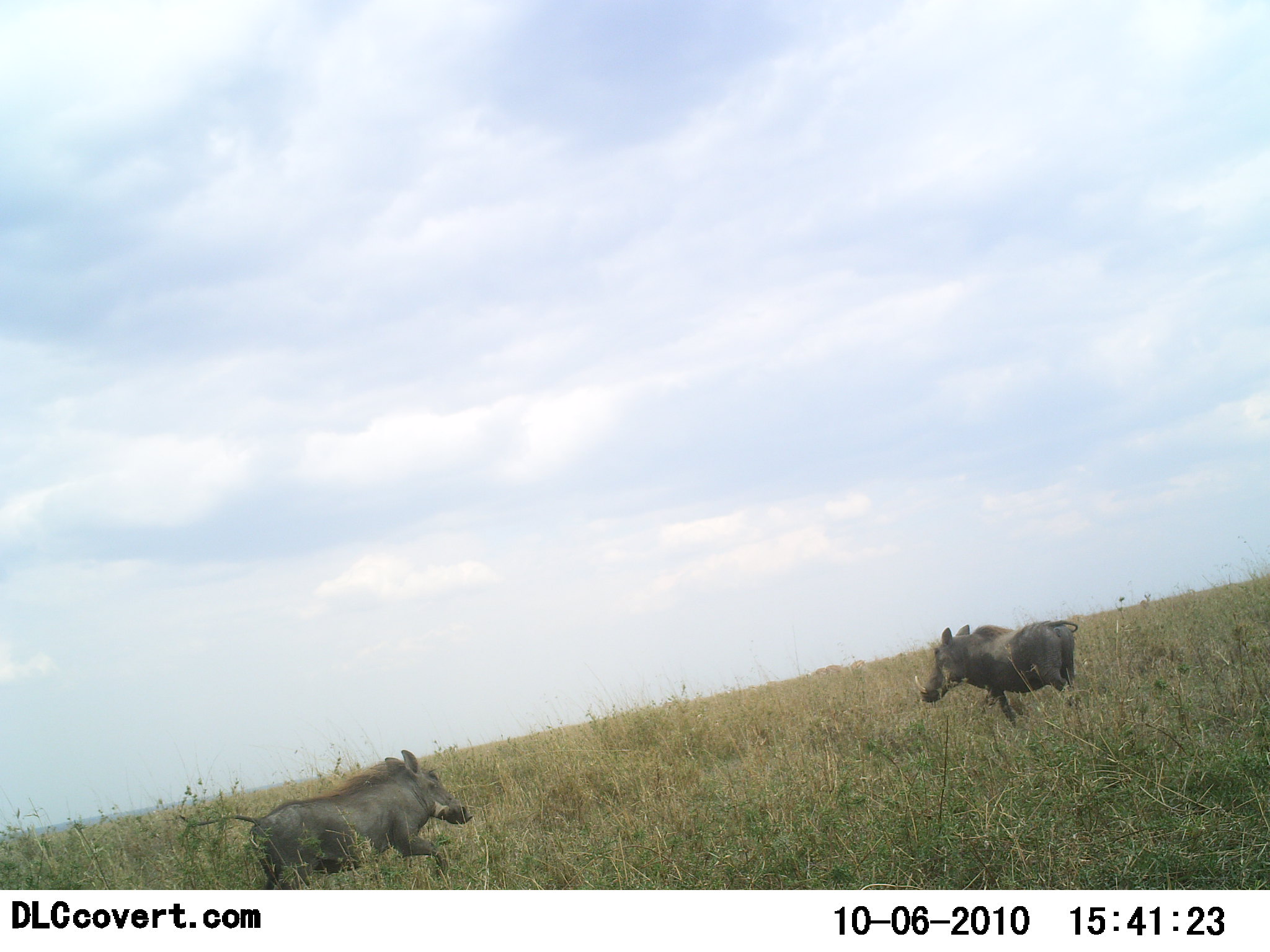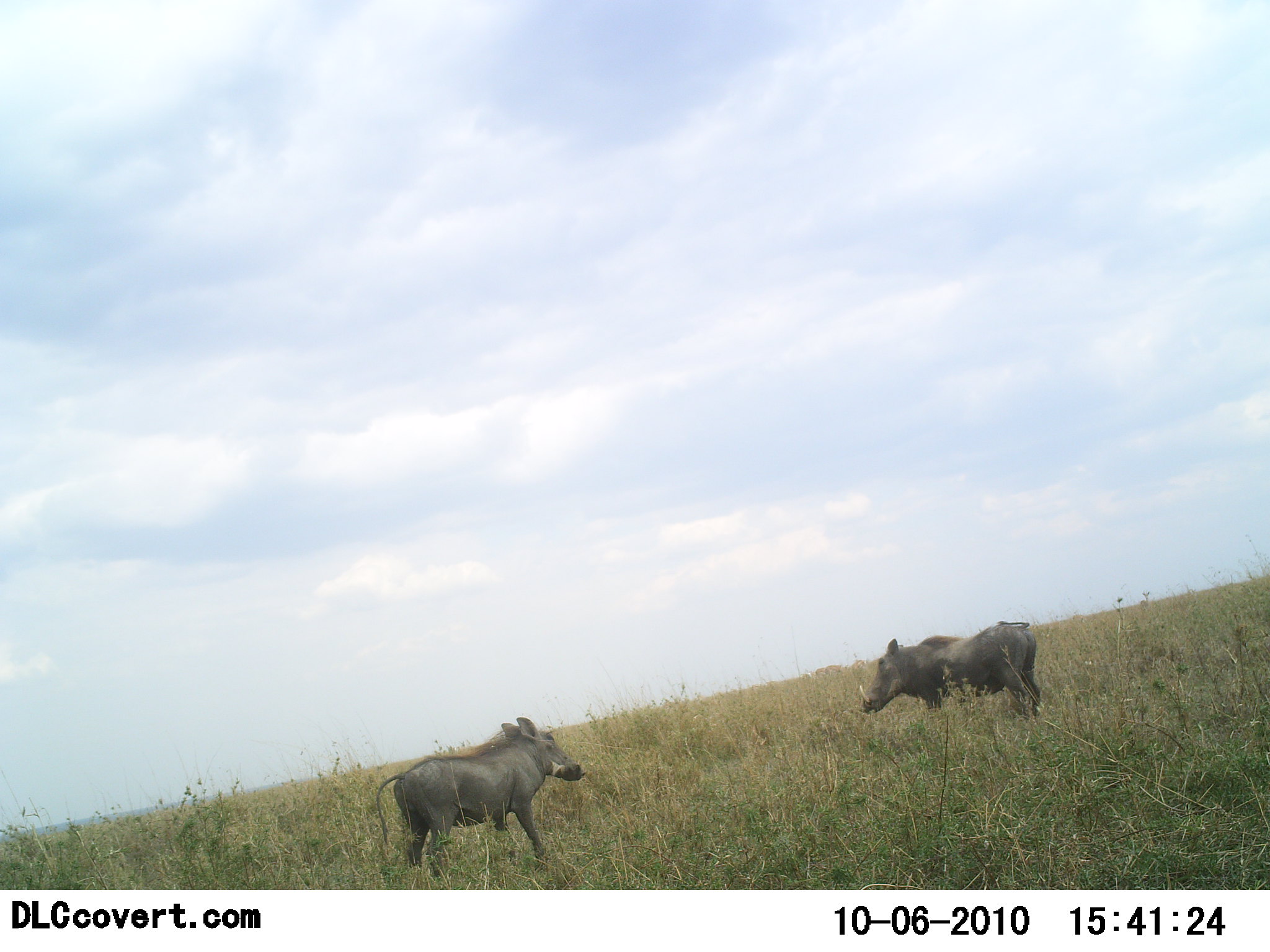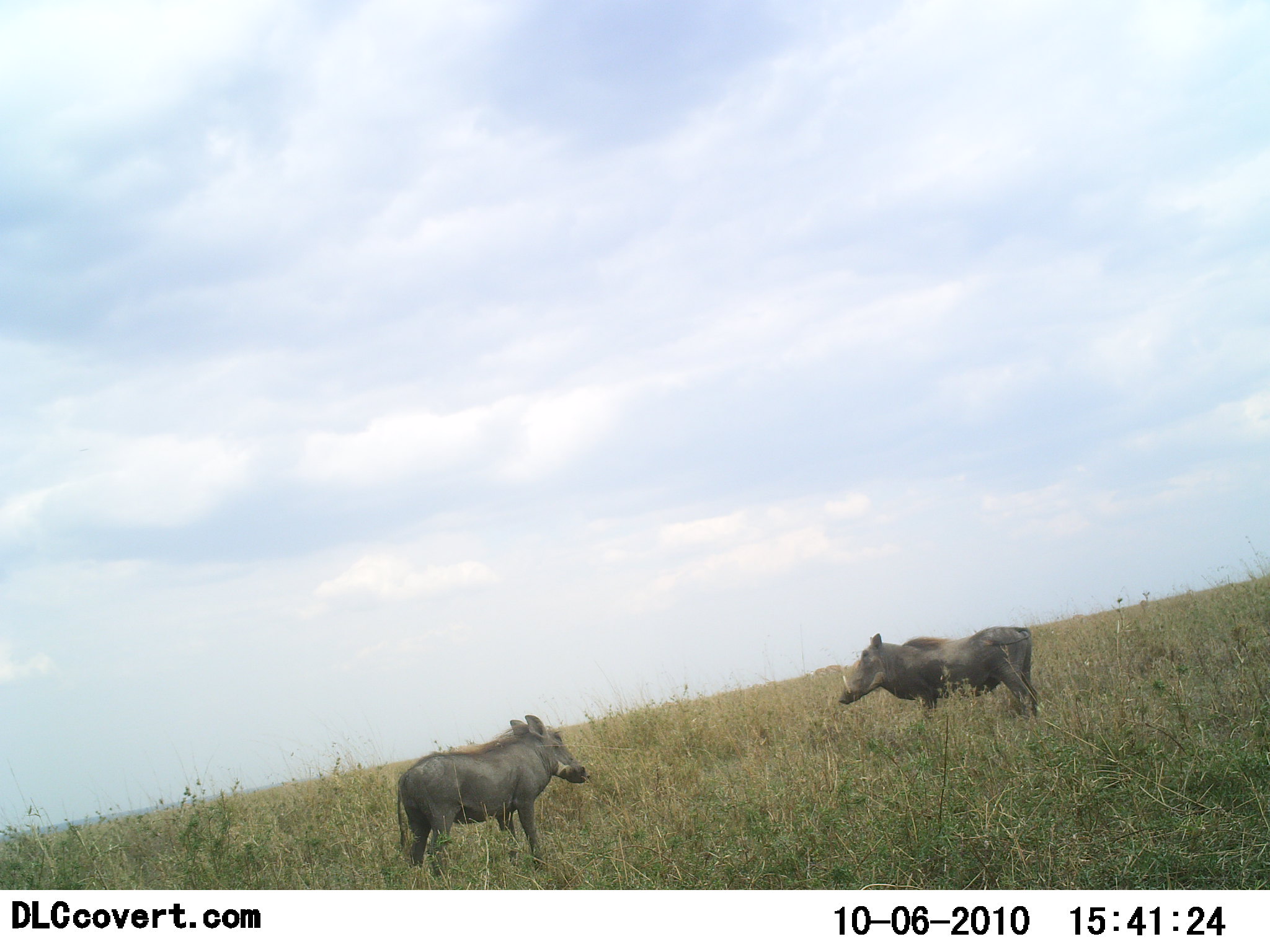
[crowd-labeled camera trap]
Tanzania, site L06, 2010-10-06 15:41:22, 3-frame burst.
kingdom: Animalia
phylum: Chordata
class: Mammalia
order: Artiodactyla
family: Suidae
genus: Phacochoerus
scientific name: Phacochoerus africanus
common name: warthog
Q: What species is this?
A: Warthog (Phacochoerus africanus).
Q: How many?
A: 2.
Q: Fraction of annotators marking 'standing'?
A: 24%.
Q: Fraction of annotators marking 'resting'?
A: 0%.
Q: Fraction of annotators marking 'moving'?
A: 59%.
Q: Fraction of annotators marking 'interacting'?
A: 41%.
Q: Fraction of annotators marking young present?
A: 0%.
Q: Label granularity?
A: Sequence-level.